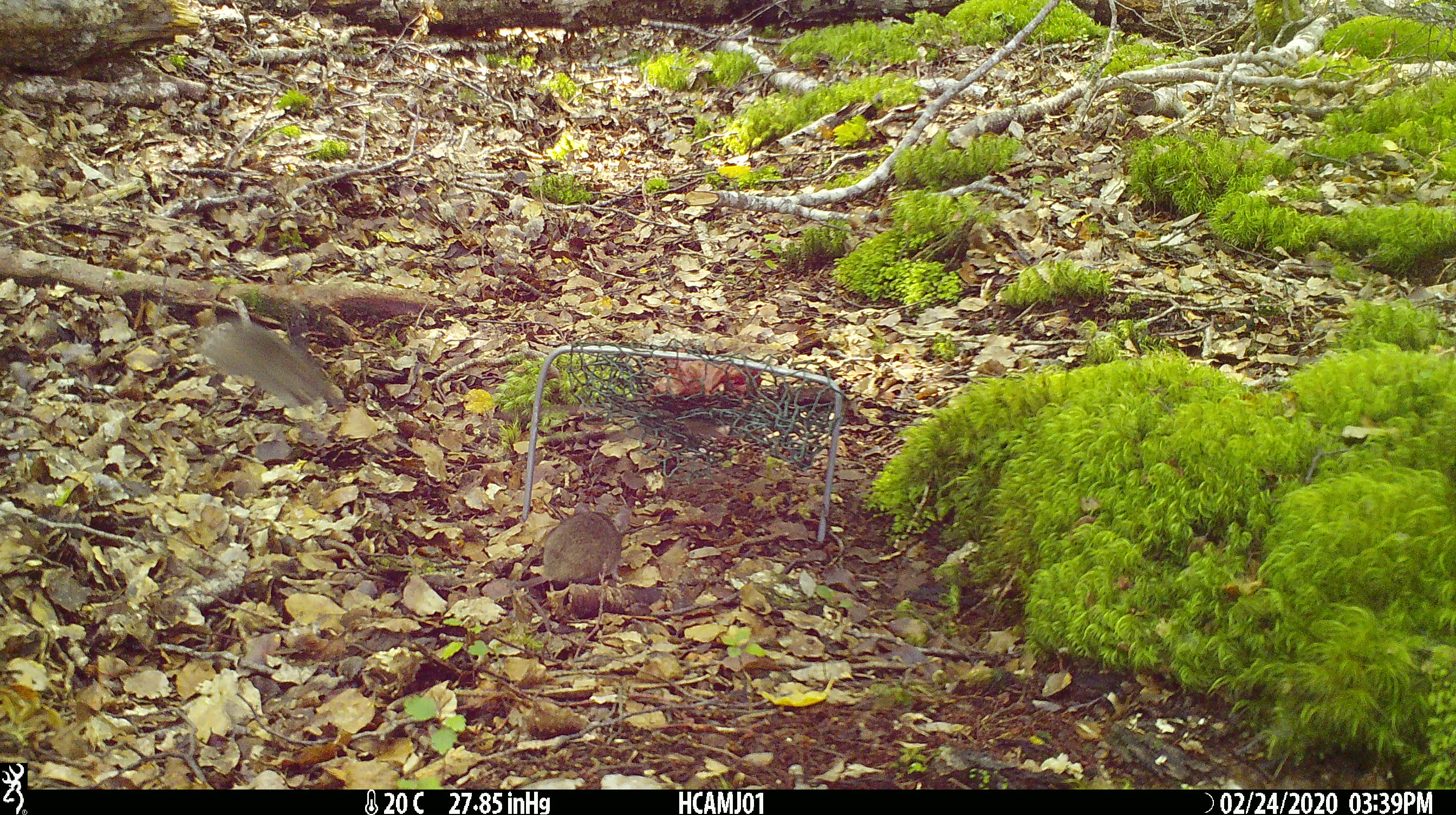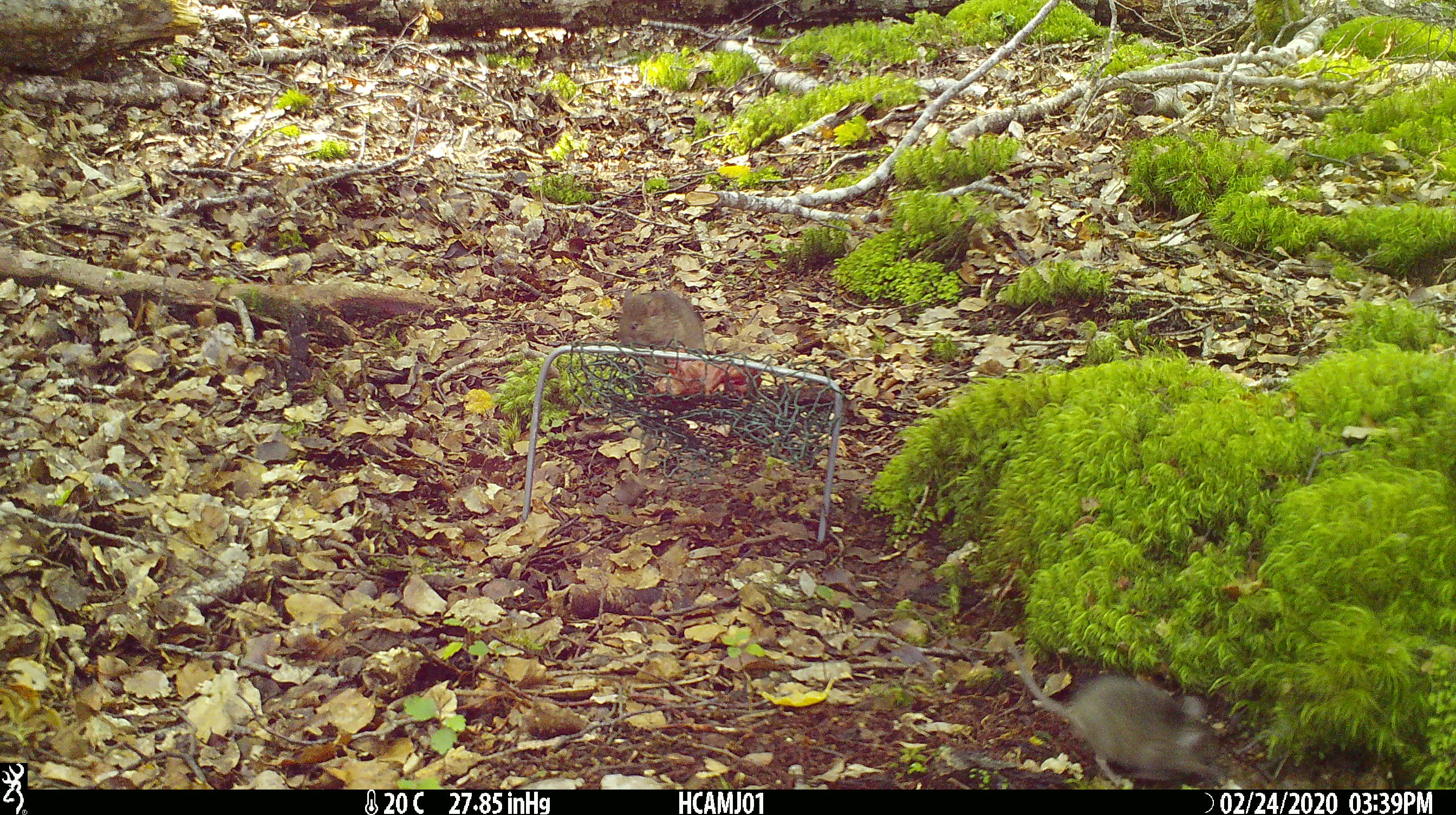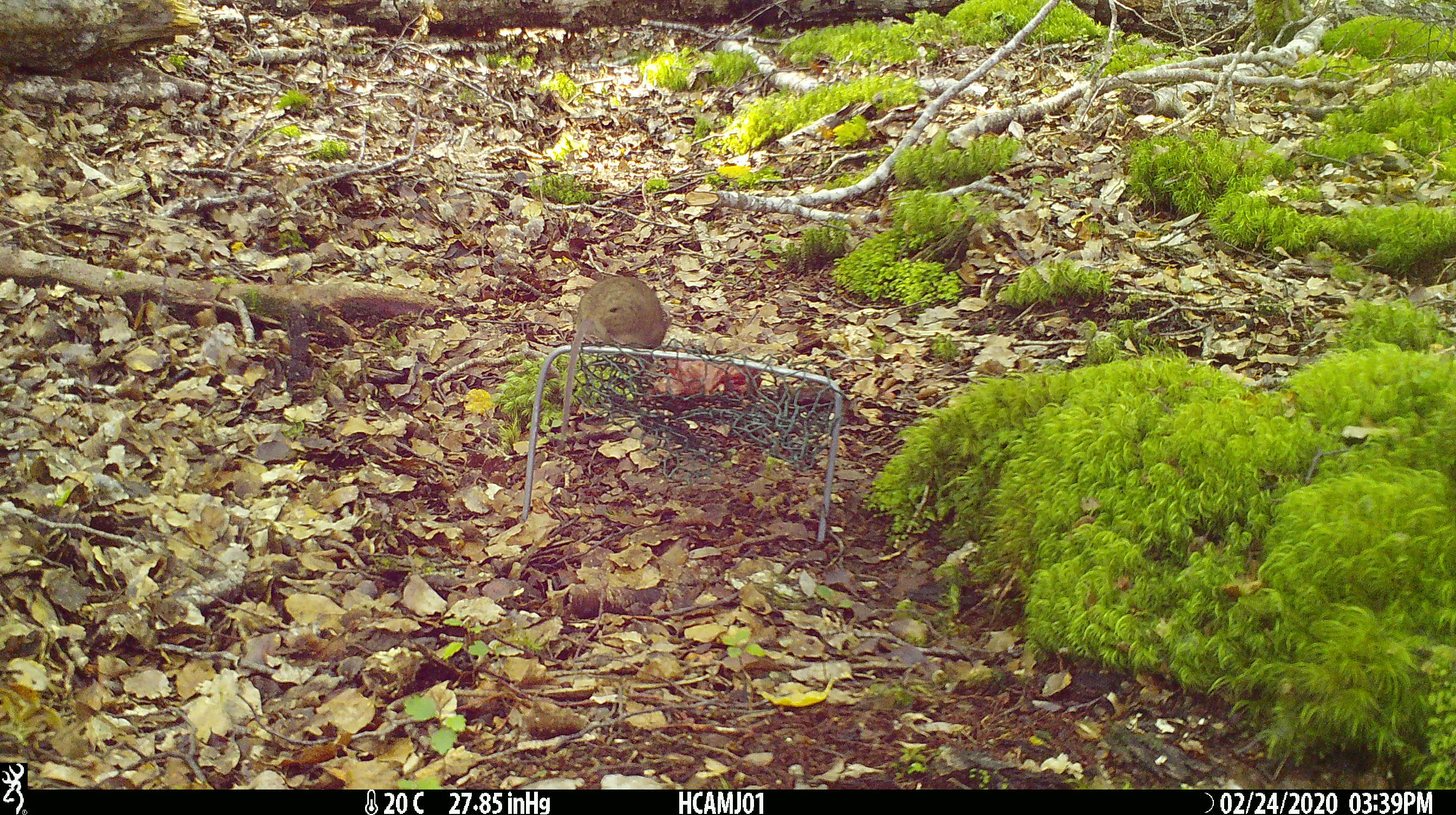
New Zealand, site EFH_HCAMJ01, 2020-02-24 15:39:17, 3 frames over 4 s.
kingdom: Animalia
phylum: Chordata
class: Mammalia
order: Rodentia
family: Muridae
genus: Mus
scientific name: Mus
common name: mouse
Mouse (Mus).